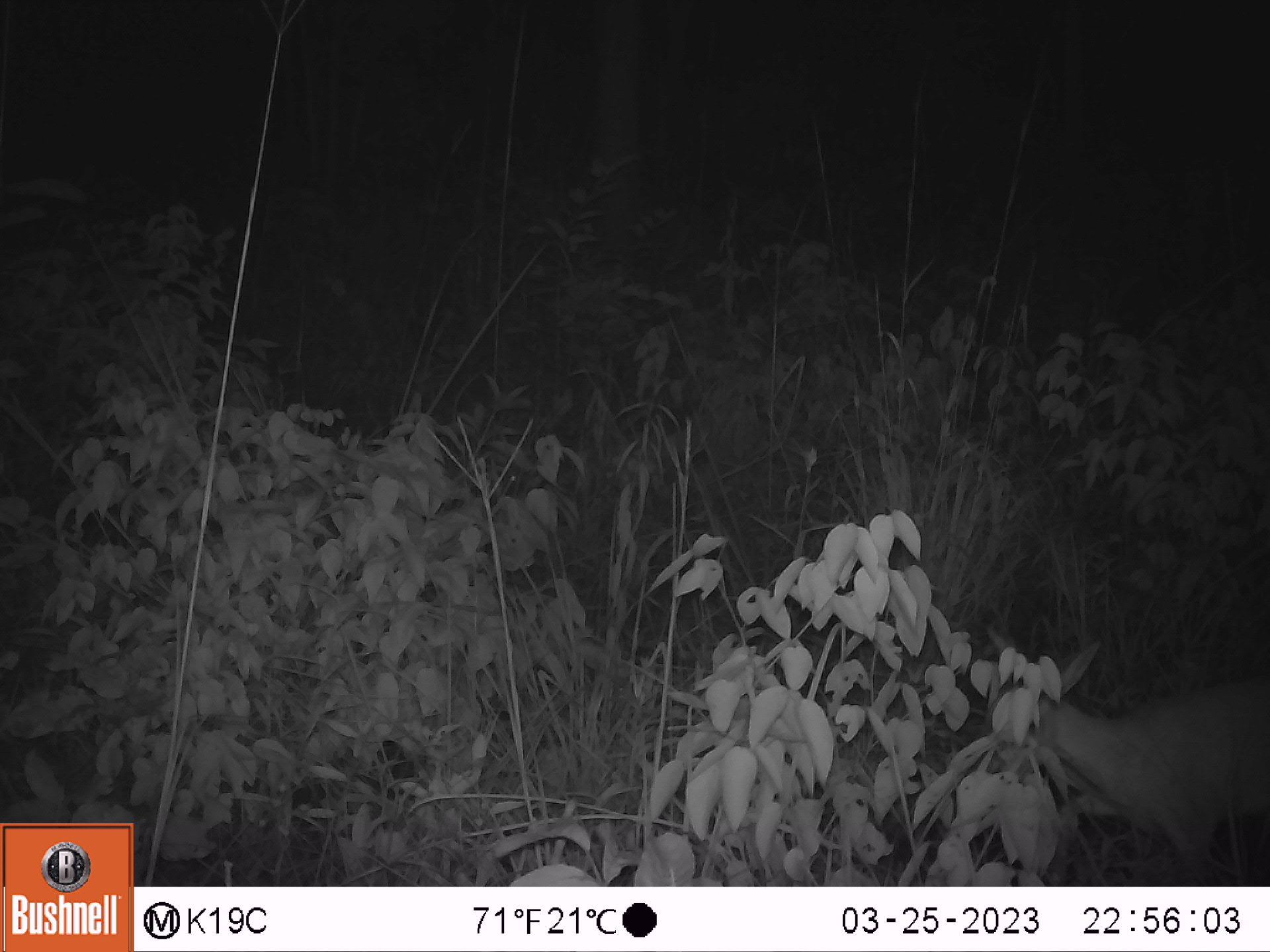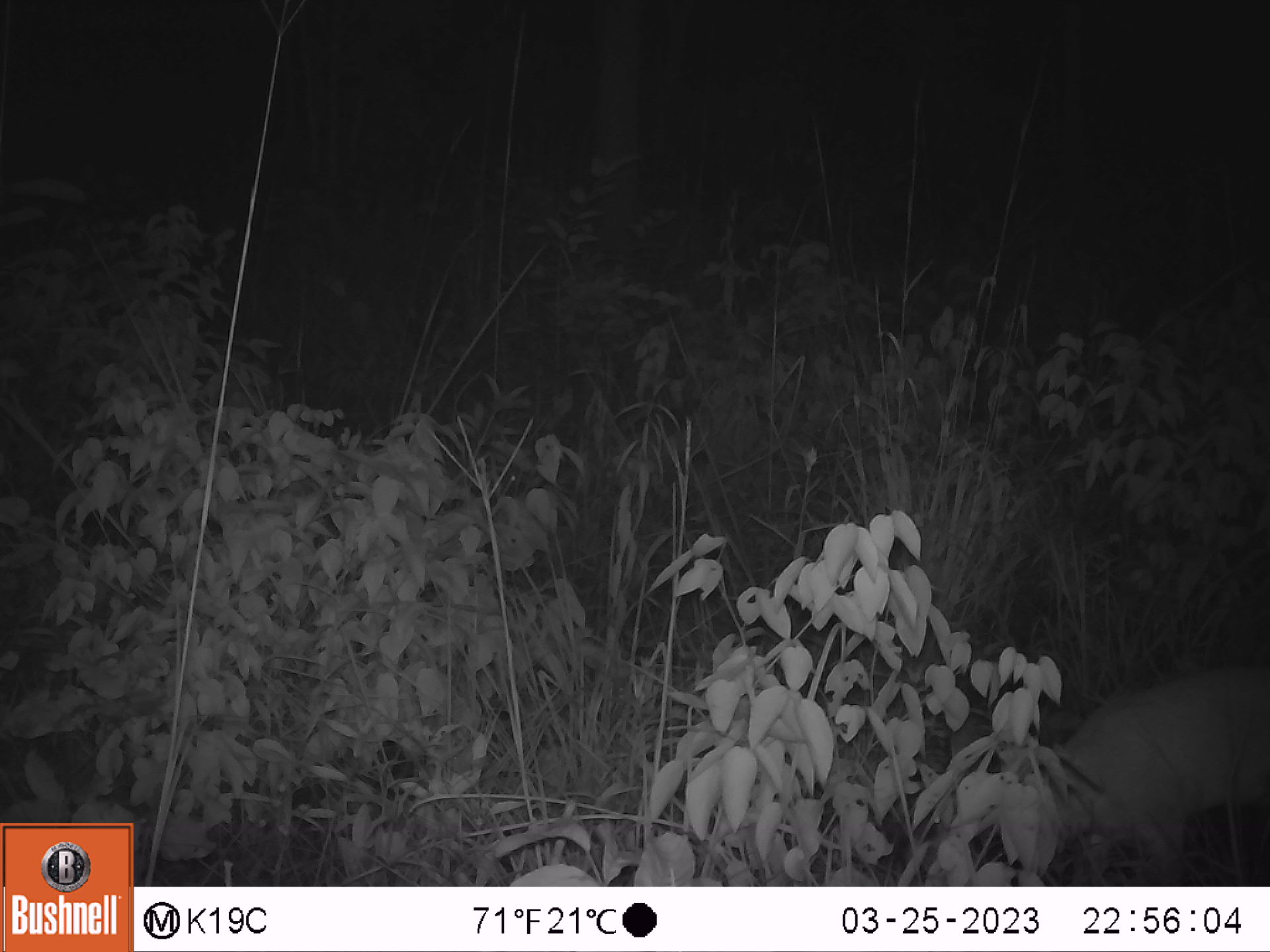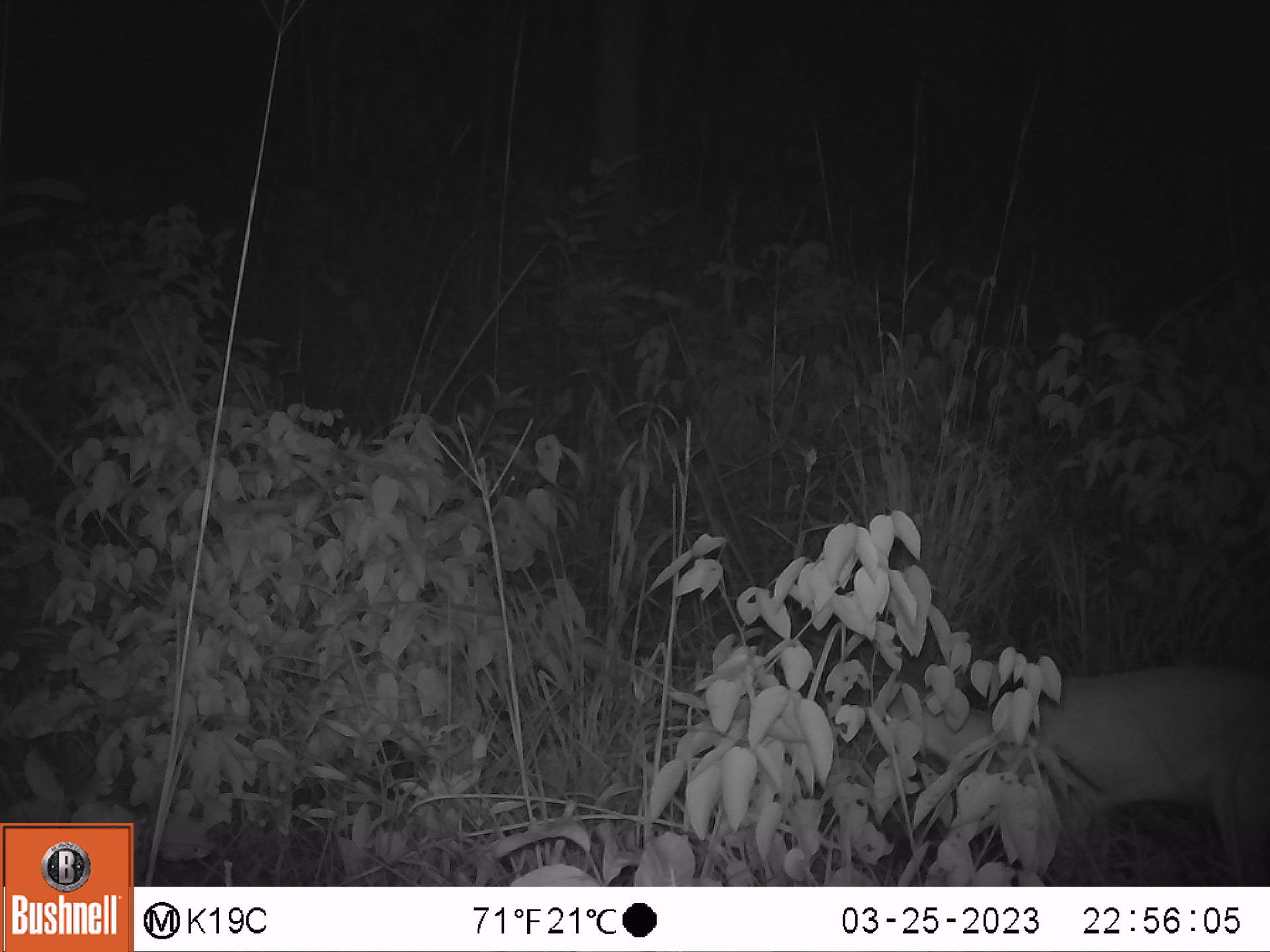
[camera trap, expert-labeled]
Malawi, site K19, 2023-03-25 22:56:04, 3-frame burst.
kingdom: Animalia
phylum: Chordata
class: Mammalia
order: Artiodactyla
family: Bovidae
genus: Sylvicapra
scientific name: Sylvicapra grimmia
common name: common duiker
Common duiker (Sylvicapra grimmia), count 1.